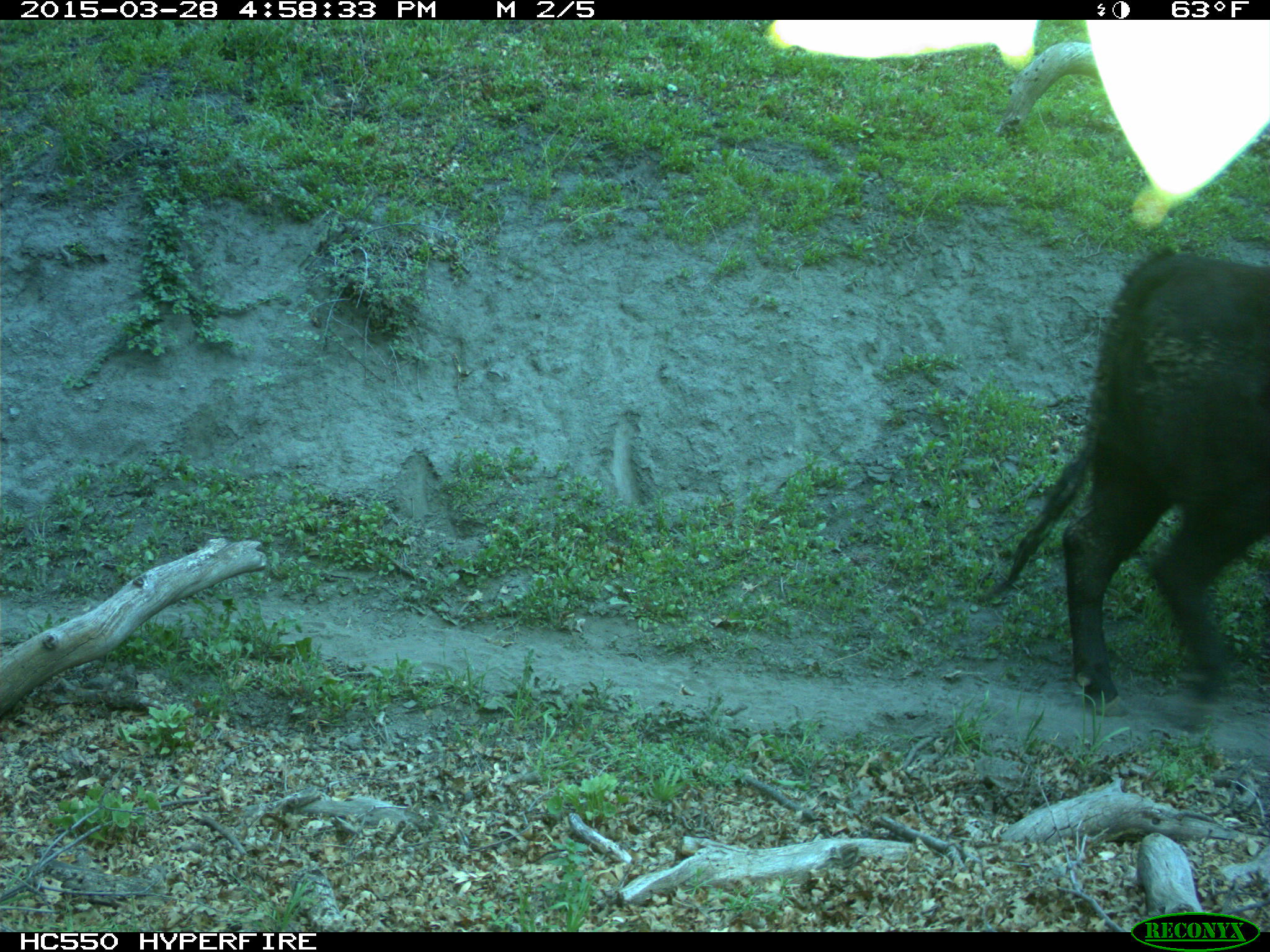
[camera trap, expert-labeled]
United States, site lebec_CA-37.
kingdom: Animalia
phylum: Chordata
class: Mammalia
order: Artiodactyla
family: Bovidae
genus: Bos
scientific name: Bos taurus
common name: domestic cow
Bos taurus (domestic cow).